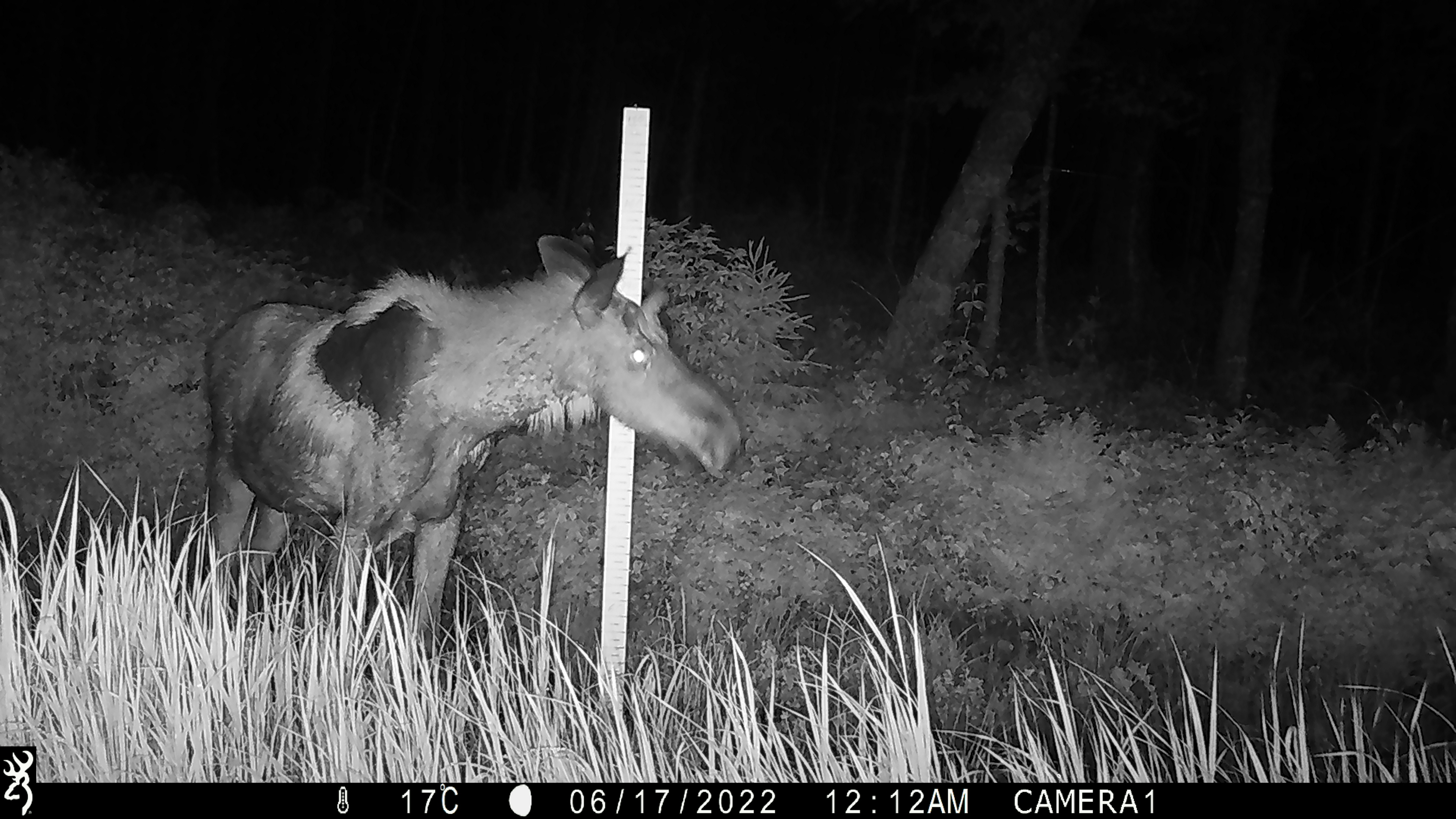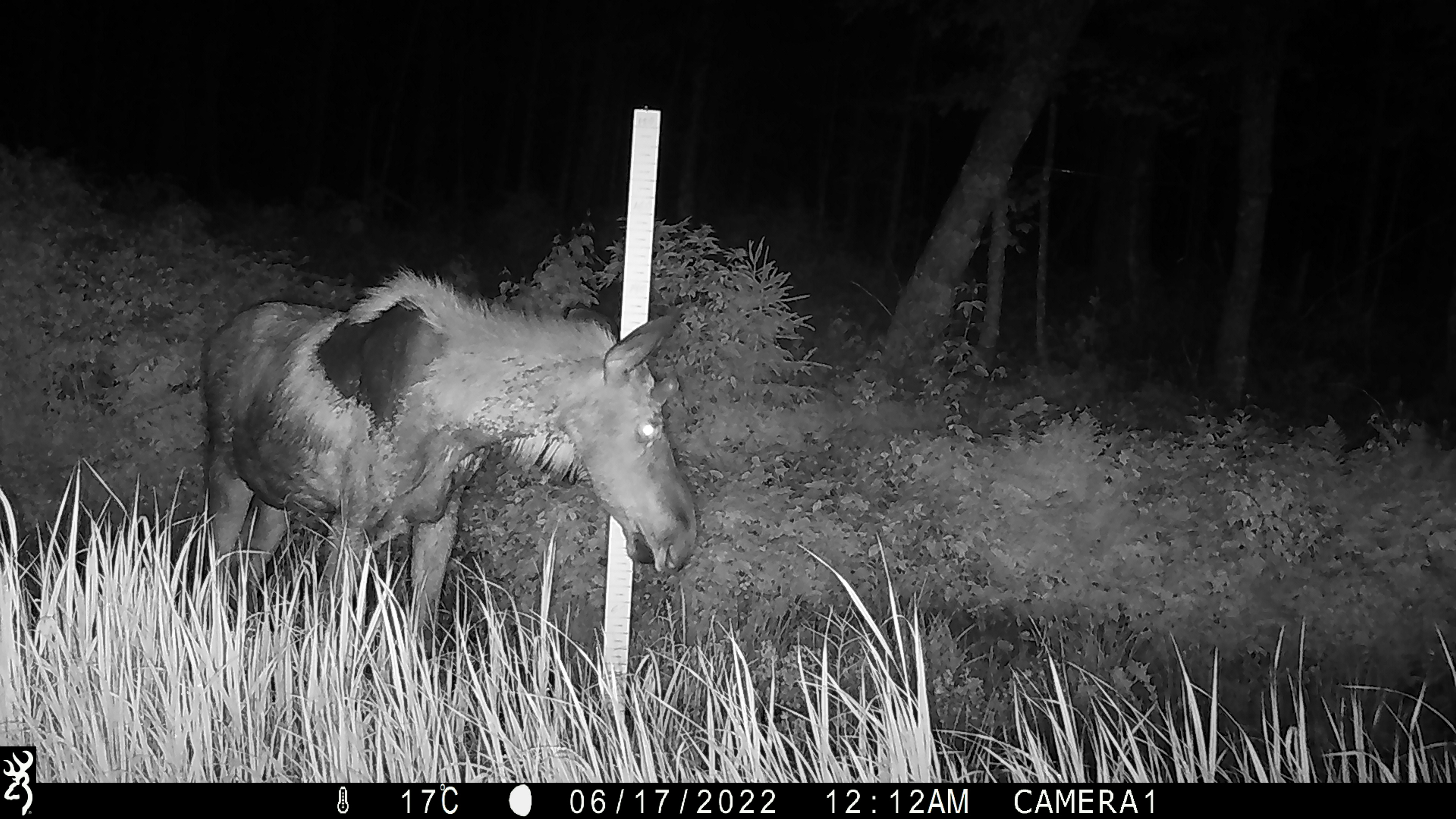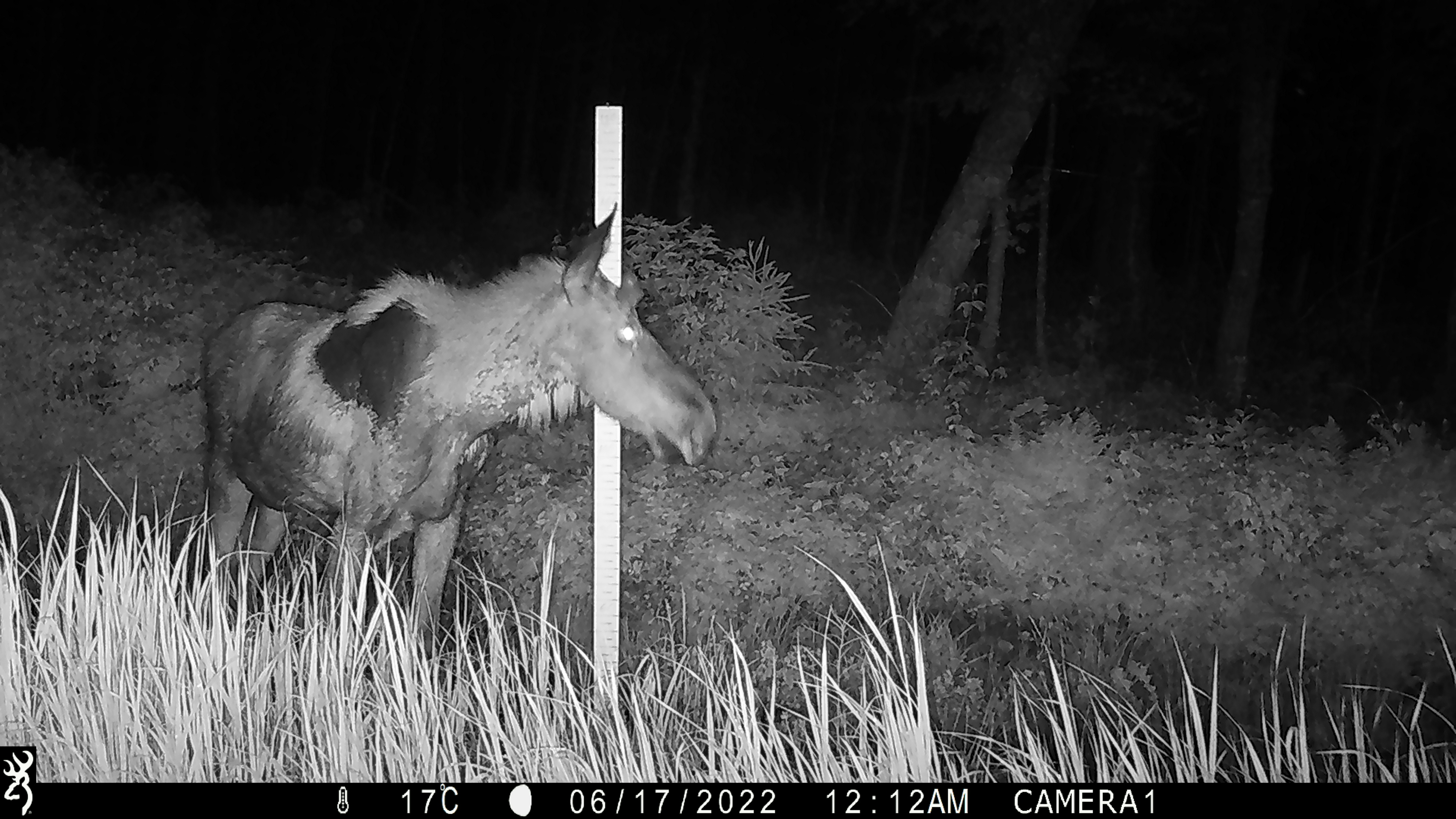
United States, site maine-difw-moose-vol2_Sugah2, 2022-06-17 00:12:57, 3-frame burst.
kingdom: Animalia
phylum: Chordata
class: Mammalia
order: Artiodactyla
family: Cervidae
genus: Alces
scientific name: Alces alces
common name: moose